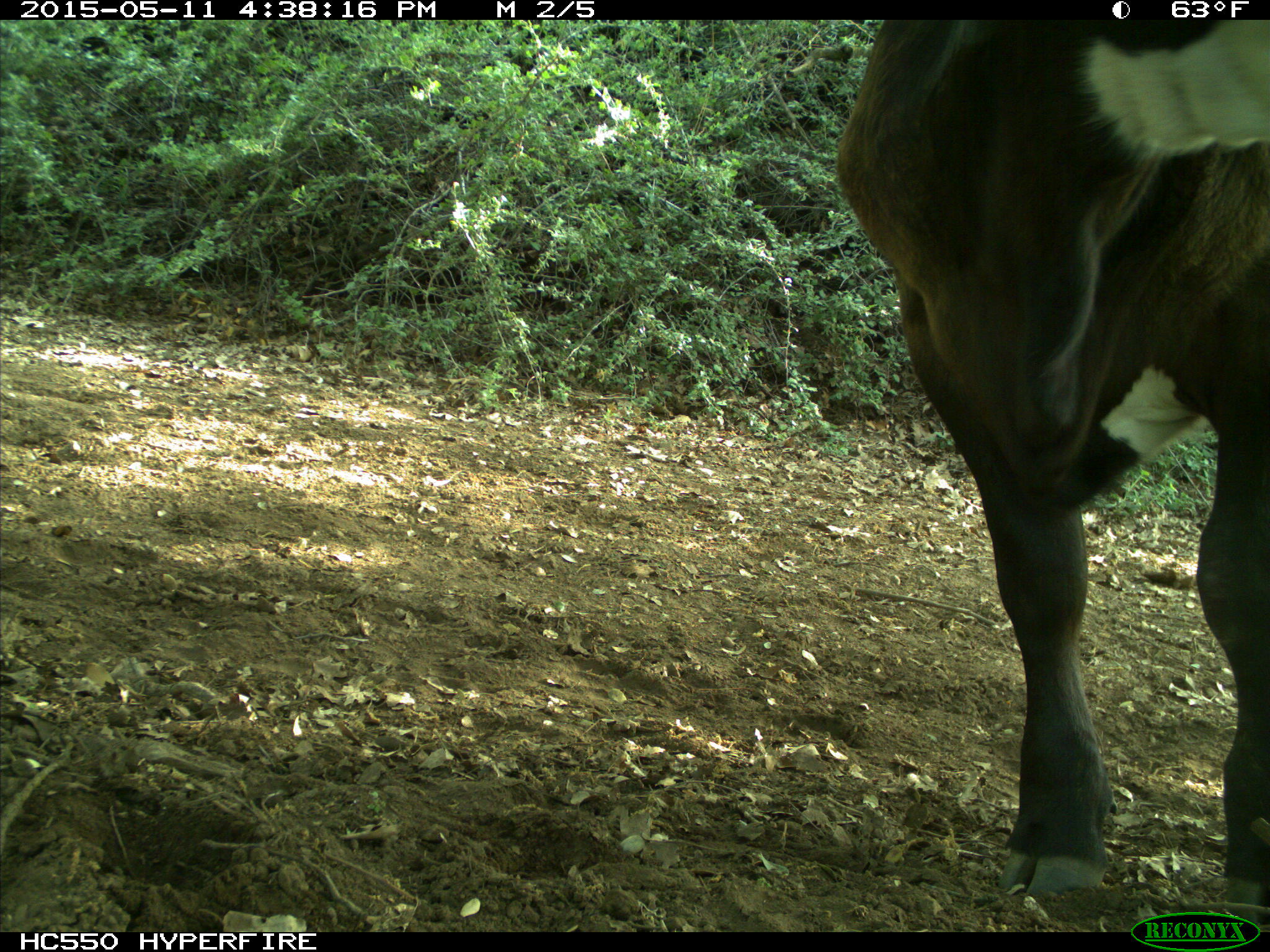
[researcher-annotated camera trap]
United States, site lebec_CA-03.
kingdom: Animalia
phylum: Chordata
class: Mammalia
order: Artiodactyla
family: Bovidae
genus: Bos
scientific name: Bos taurus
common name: domestic cow